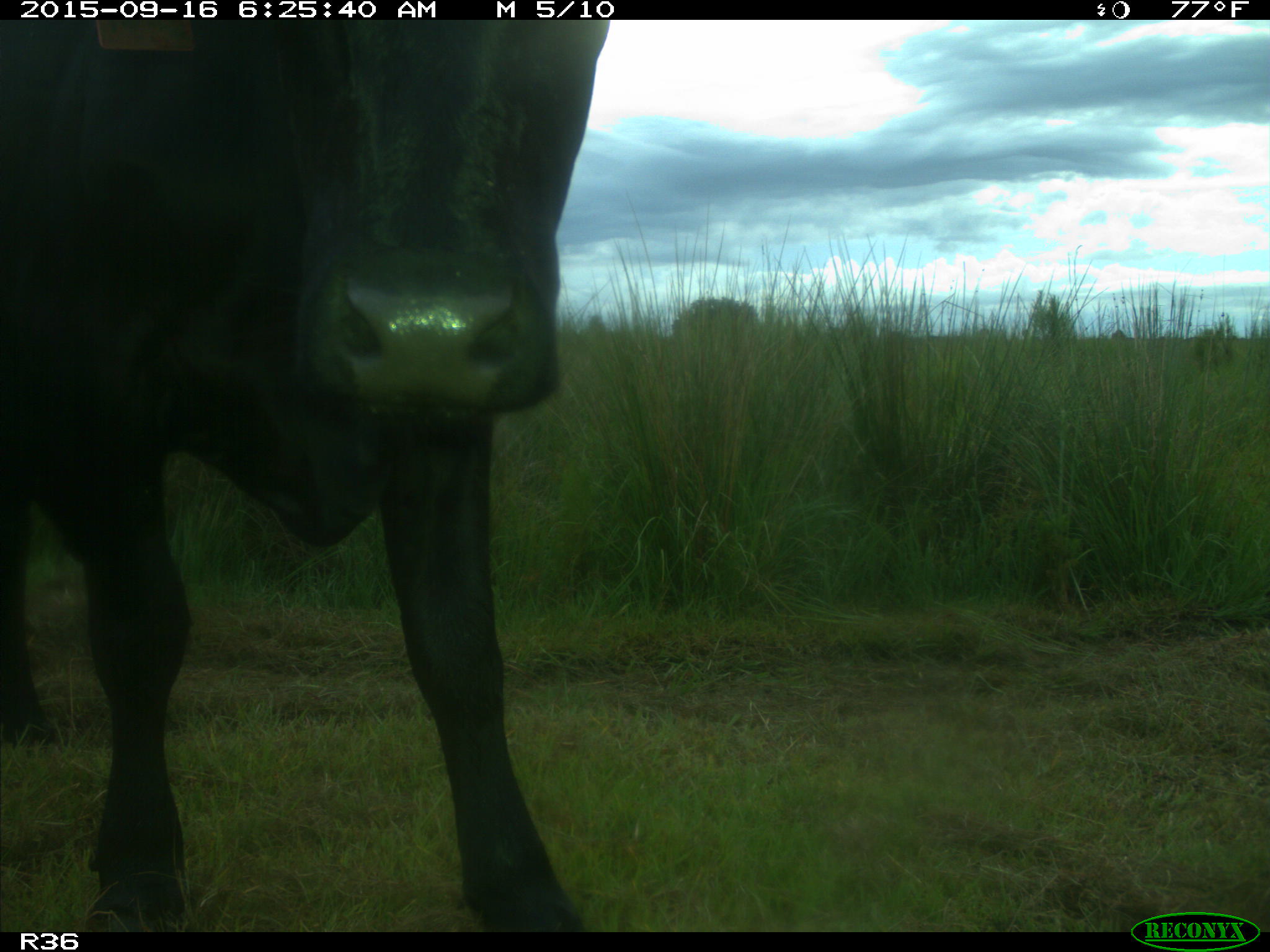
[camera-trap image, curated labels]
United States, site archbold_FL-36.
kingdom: Animalia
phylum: Chordata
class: Mammalia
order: Artiodactyla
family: Bovidae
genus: Bos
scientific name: Bos taurus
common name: domestic cow